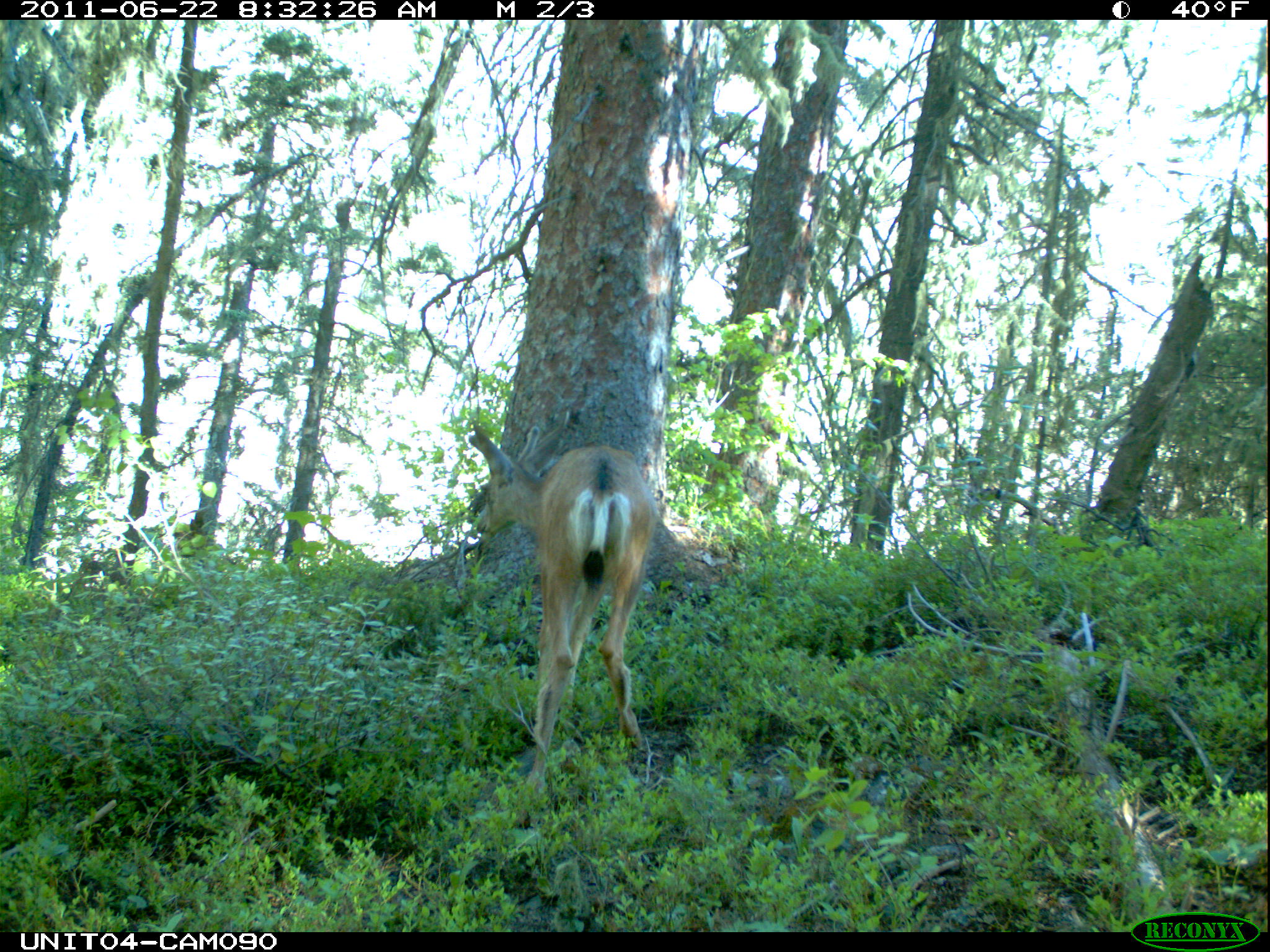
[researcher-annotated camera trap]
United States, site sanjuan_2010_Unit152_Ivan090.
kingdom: Animalia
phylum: Chordata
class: Mammalia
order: Artiodactyla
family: Cervidae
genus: Odocoileus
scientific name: Odocoileus hemionus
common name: mule deer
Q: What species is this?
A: Odocoileus hemionus (mule deer).